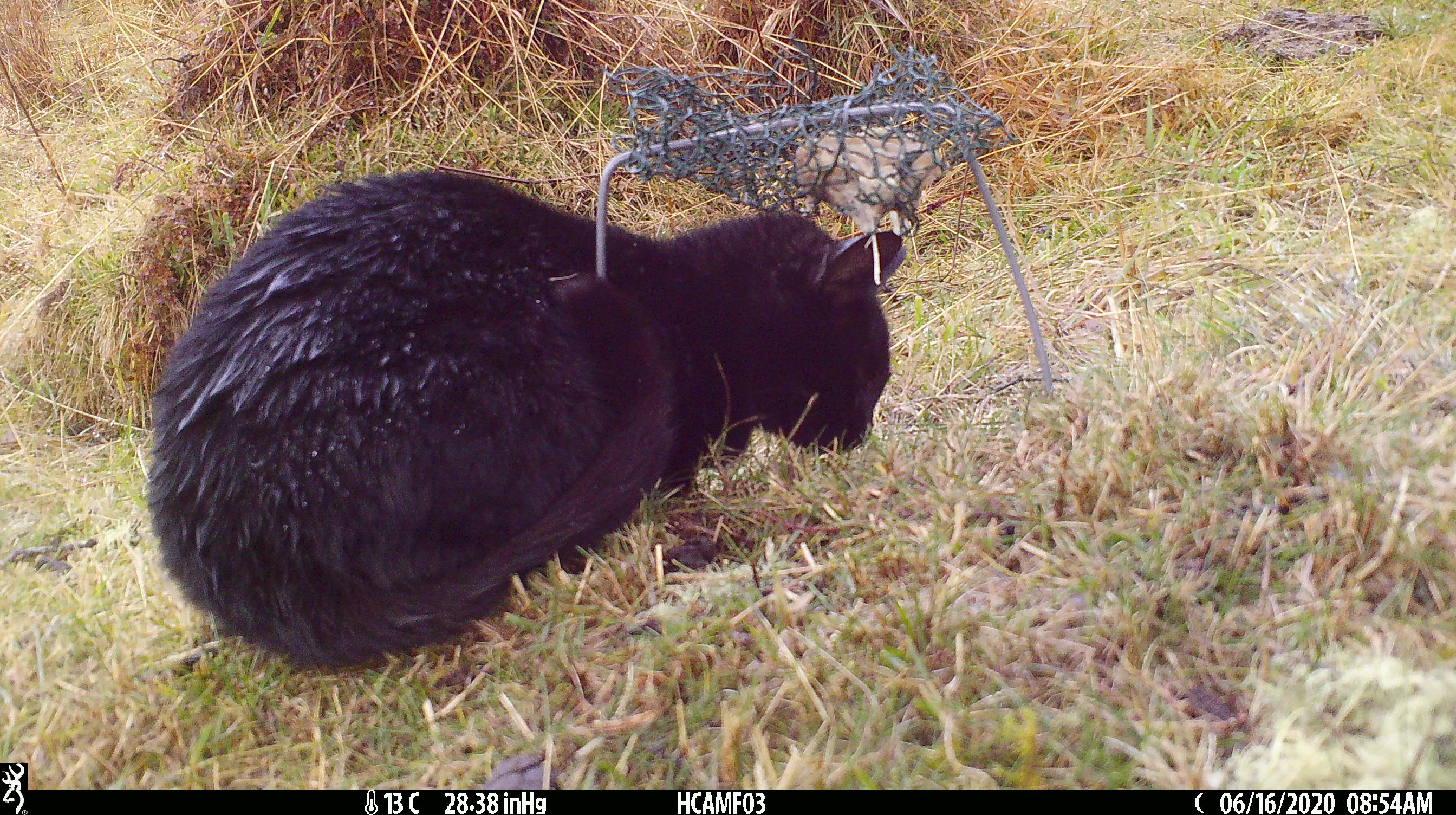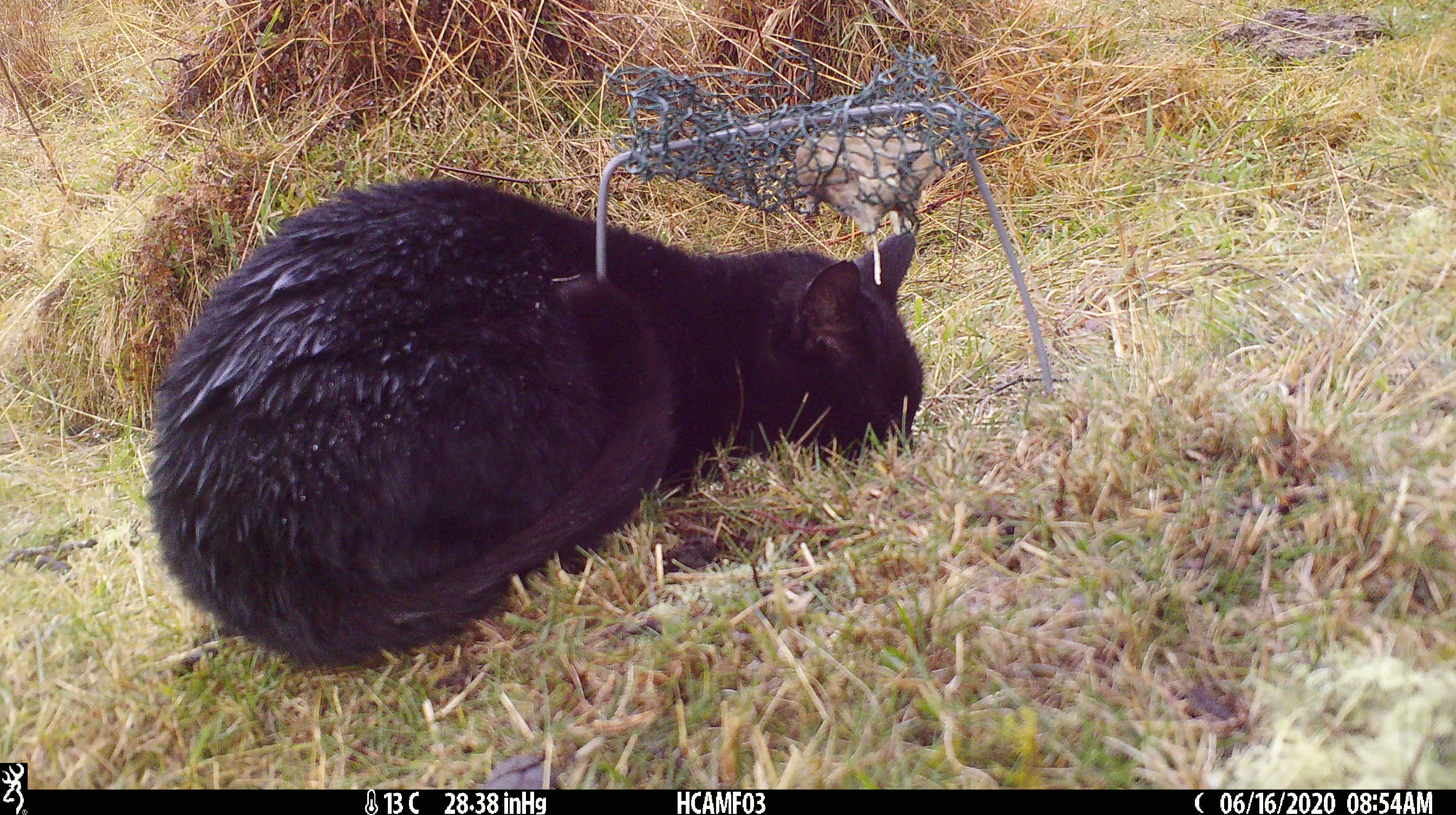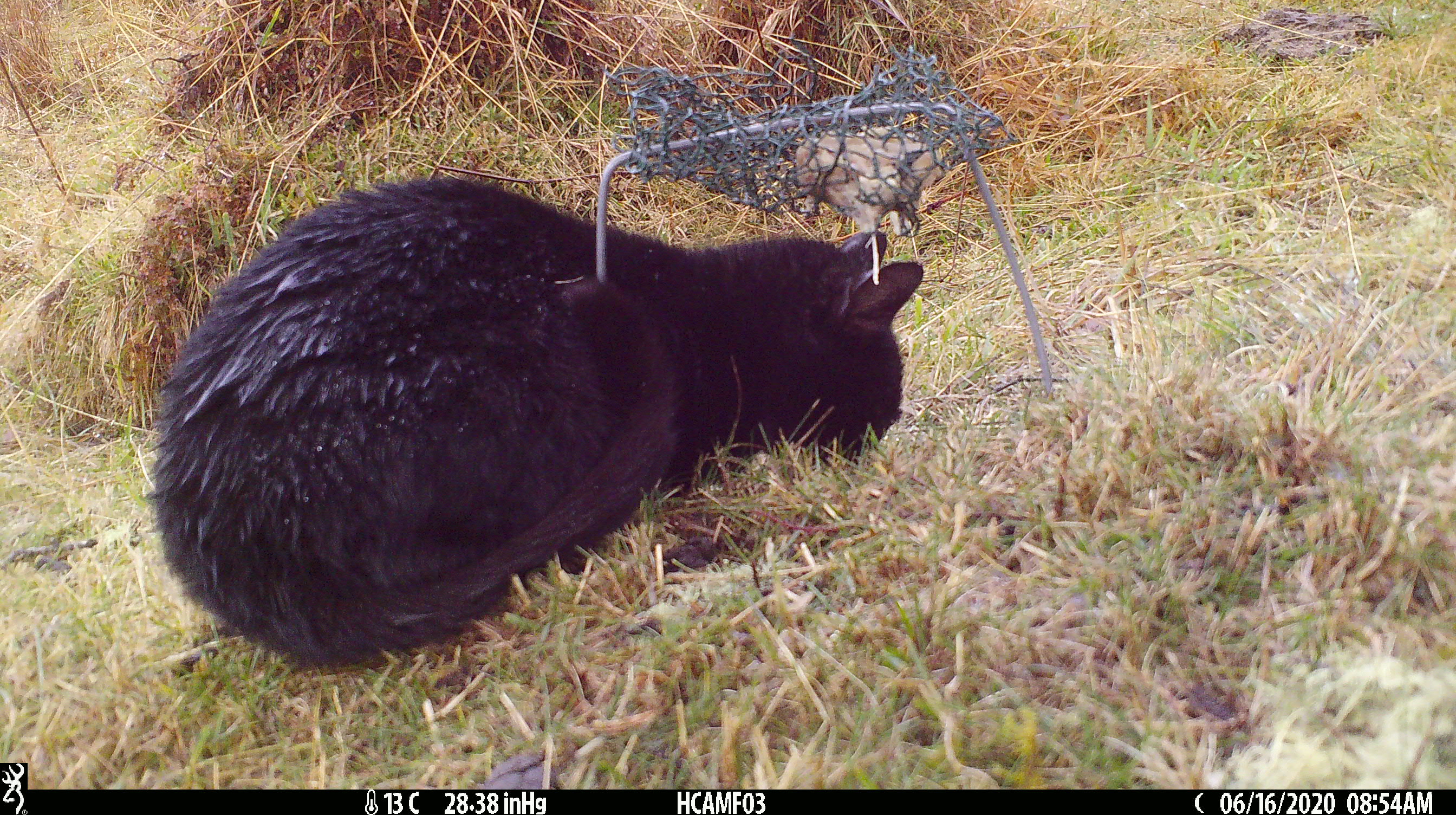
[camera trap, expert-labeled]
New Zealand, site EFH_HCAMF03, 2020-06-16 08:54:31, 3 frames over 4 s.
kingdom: Animalia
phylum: Chordata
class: Mammalia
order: Carnivora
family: Felidae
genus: Felis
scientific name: Felis catus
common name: domestic cat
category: cat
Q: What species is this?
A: Cat (domestic cat) (Felis catus).